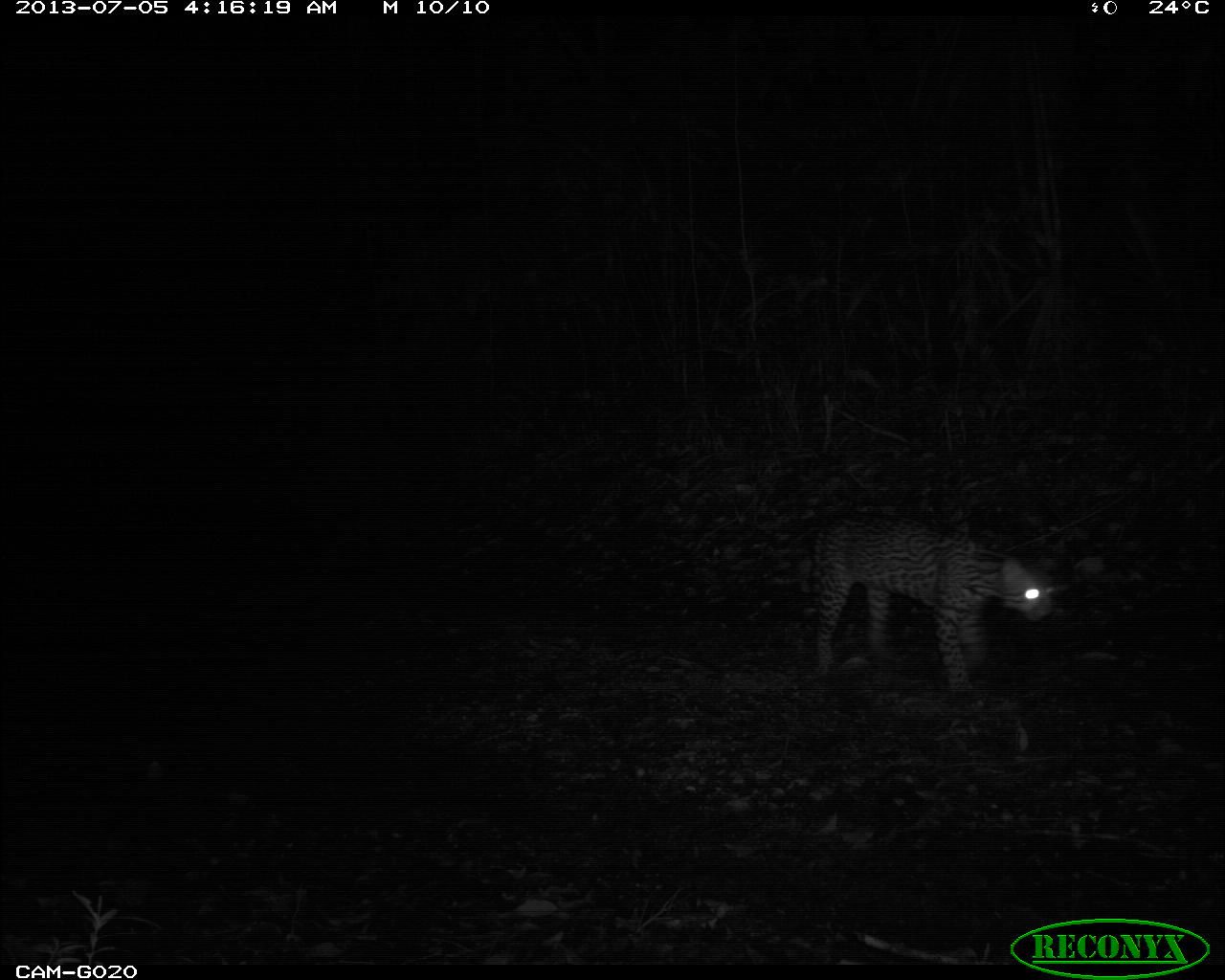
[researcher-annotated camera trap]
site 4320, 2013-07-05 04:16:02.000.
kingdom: Animalia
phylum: Chordata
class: Mammalia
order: Carnivora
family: Felidae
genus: Leopardus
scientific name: Leopardus pardalis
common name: ocelot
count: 1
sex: male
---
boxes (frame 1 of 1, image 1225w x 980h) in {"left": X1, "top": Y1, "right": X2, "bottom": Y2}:
leopardus pardalis: {"left": 809, "top": 507, "right": 1059, "bottom": 698}